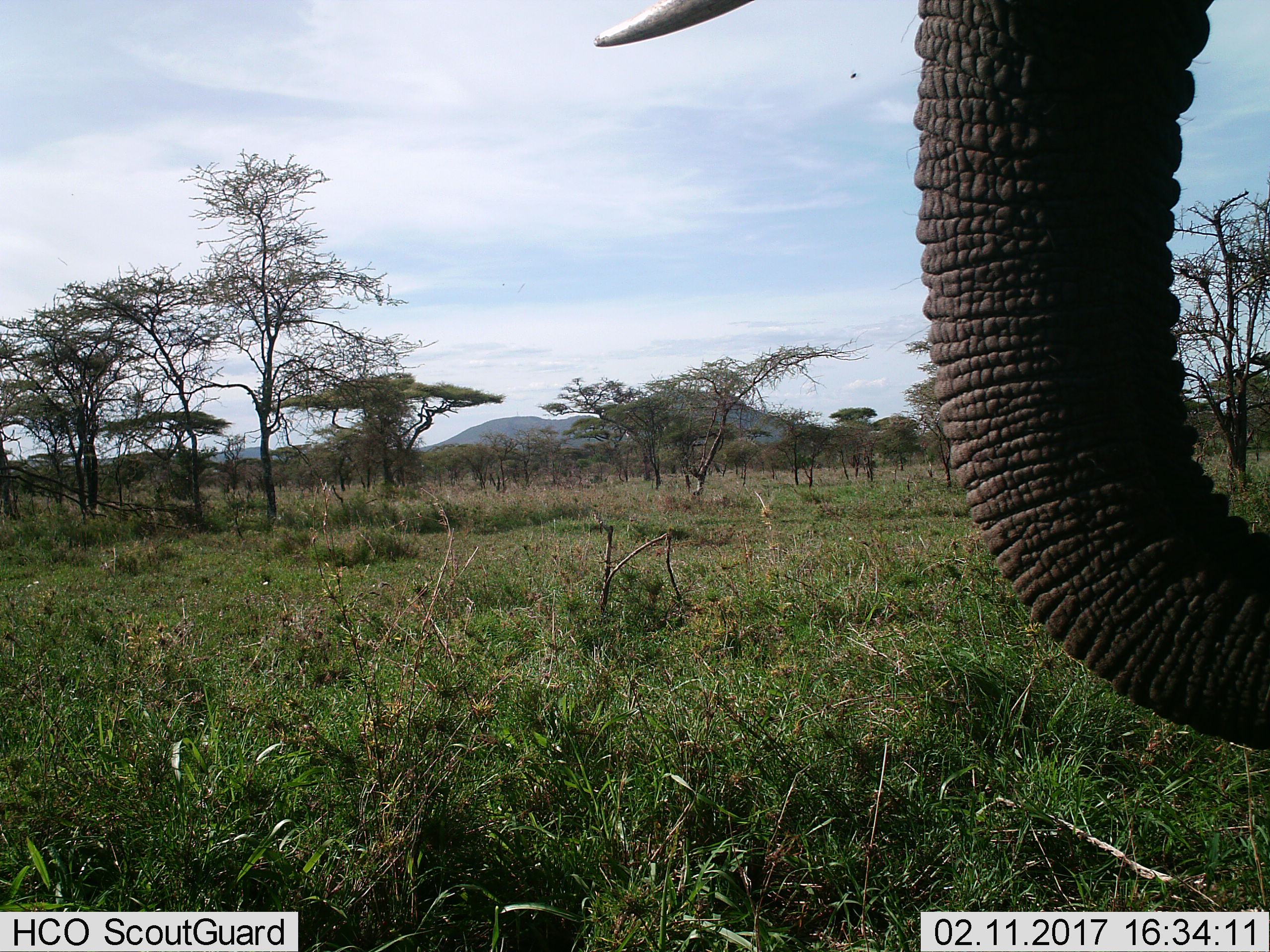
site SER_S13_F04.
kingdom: Animalia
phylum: Chordata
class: Mammalia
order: Proboscidea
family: Elephantidae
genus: Loxodonta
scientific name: Loxodonta africana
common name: african bush elephant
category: elephant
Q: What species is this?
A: Elephant (african bush elephant) (Loxodonta africana).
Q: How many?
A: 1.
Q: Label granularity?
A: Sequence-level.